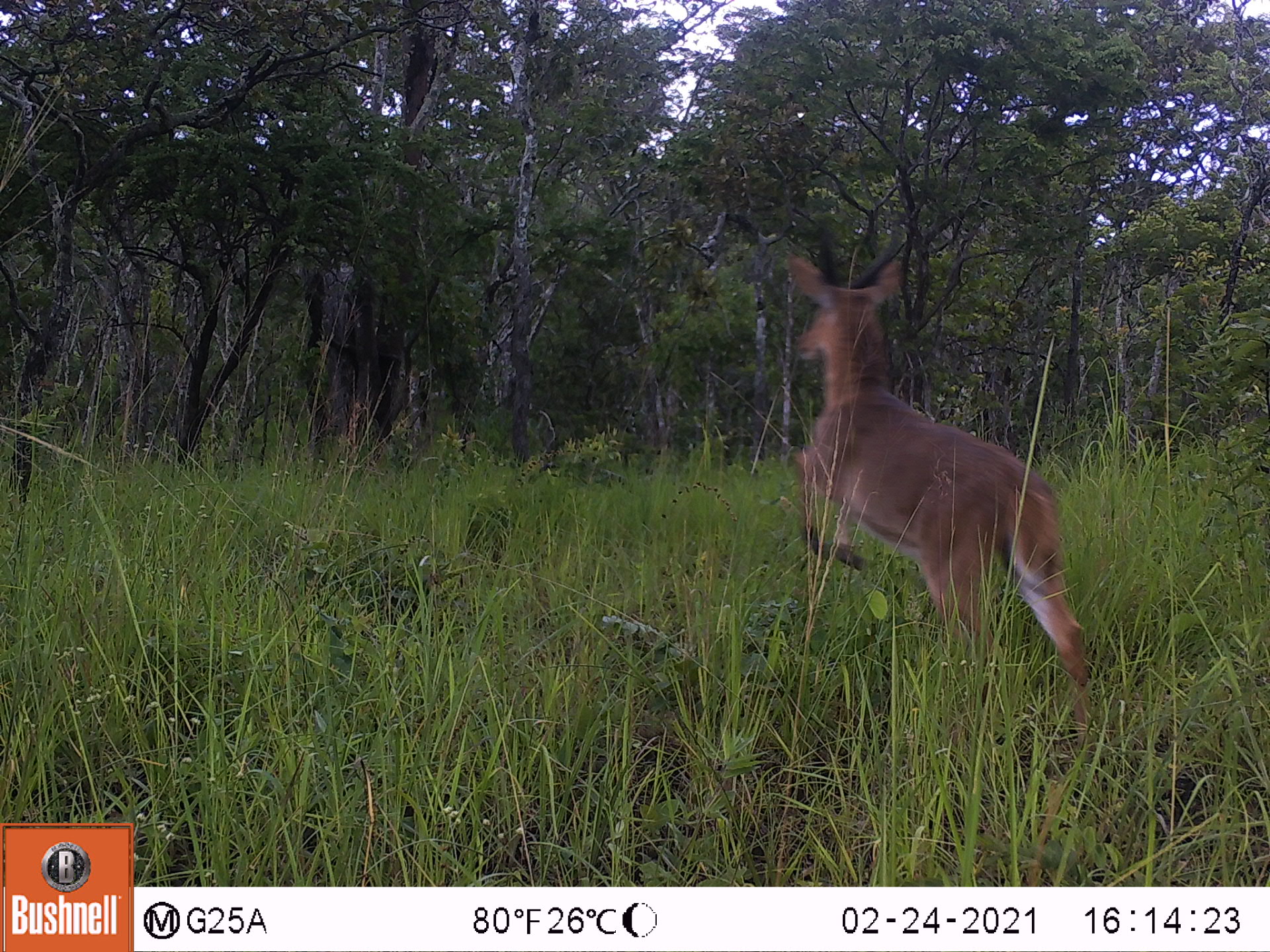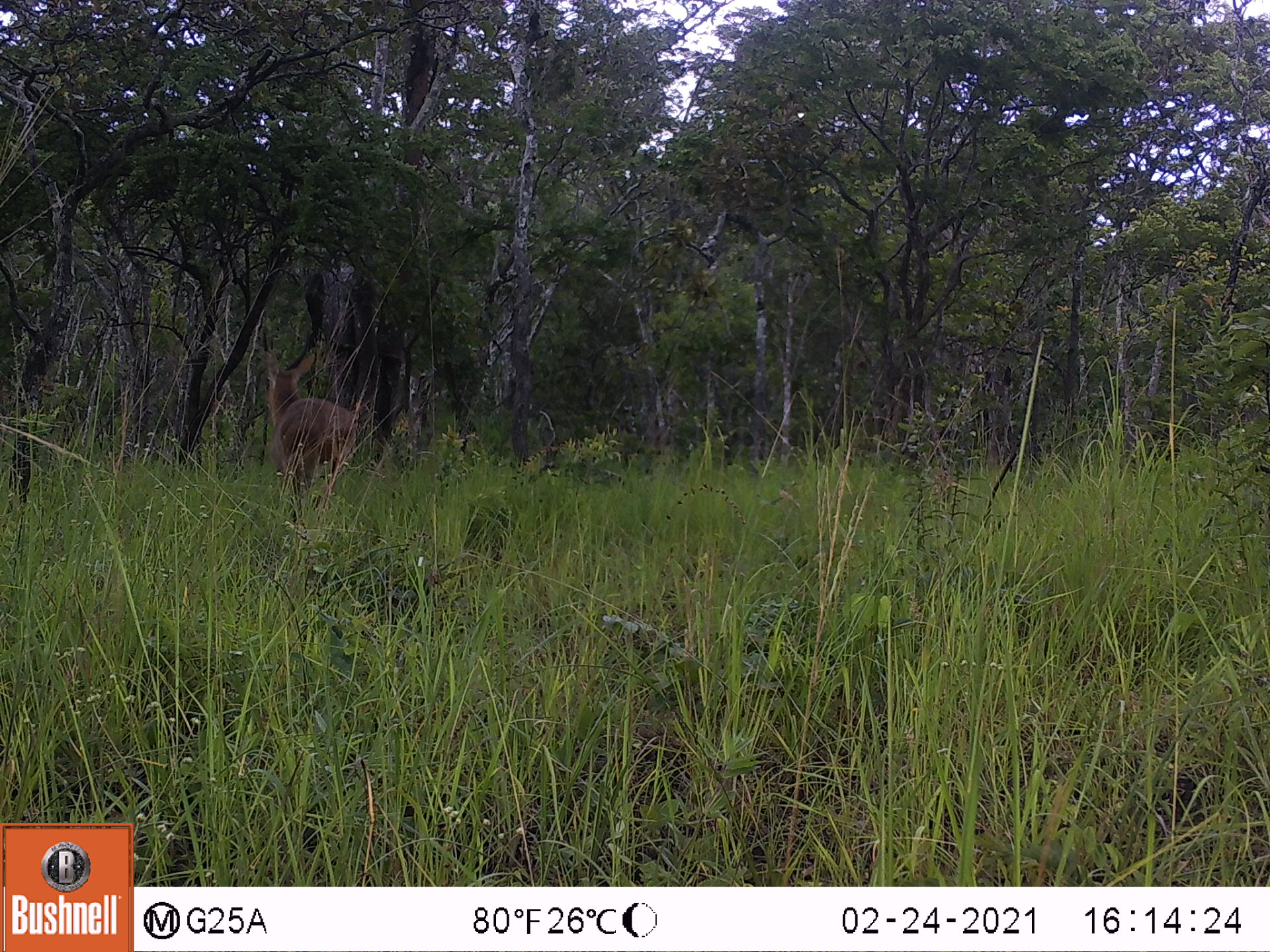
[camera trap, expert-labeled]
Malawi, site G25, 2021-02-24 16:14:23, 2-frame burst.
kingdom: Animalia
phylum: Chordata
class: Mammalia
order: Artiodactyla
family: Bovidae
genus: Redunca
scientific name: Redunca arundinum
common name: southern reedbuck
Southern reedbuck (Redunca arundinum), count 1.